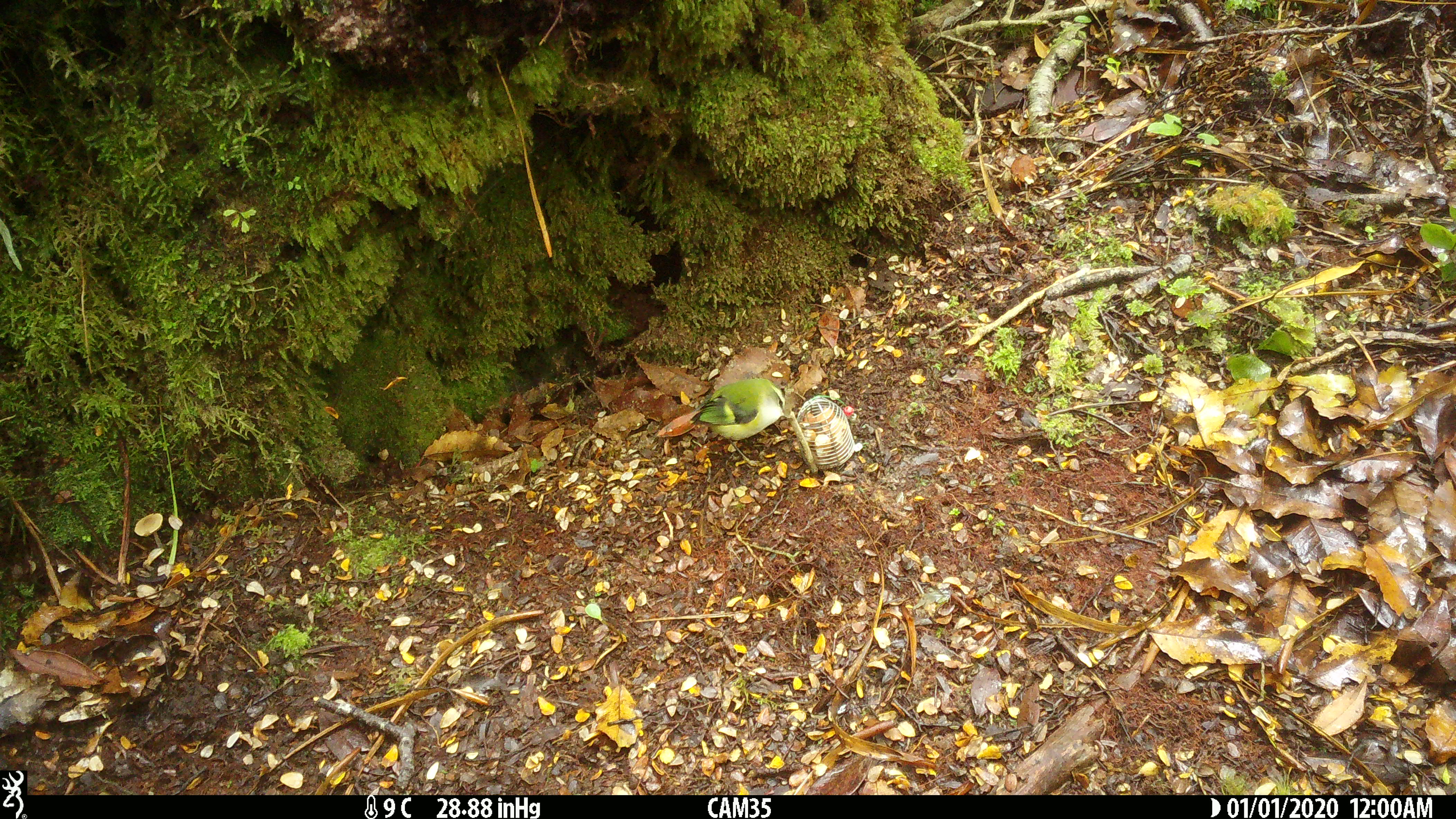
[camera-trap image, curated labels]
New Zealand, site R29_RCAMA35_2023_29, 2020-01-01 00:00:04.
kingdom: Animalia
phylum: Chordata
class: Aves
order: Passeriformes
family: Acanthisittidae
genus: Acanthisitta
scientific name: Acanthisitta chloris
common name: rifleman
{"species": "rifleman (Acanthisitta chloris)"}